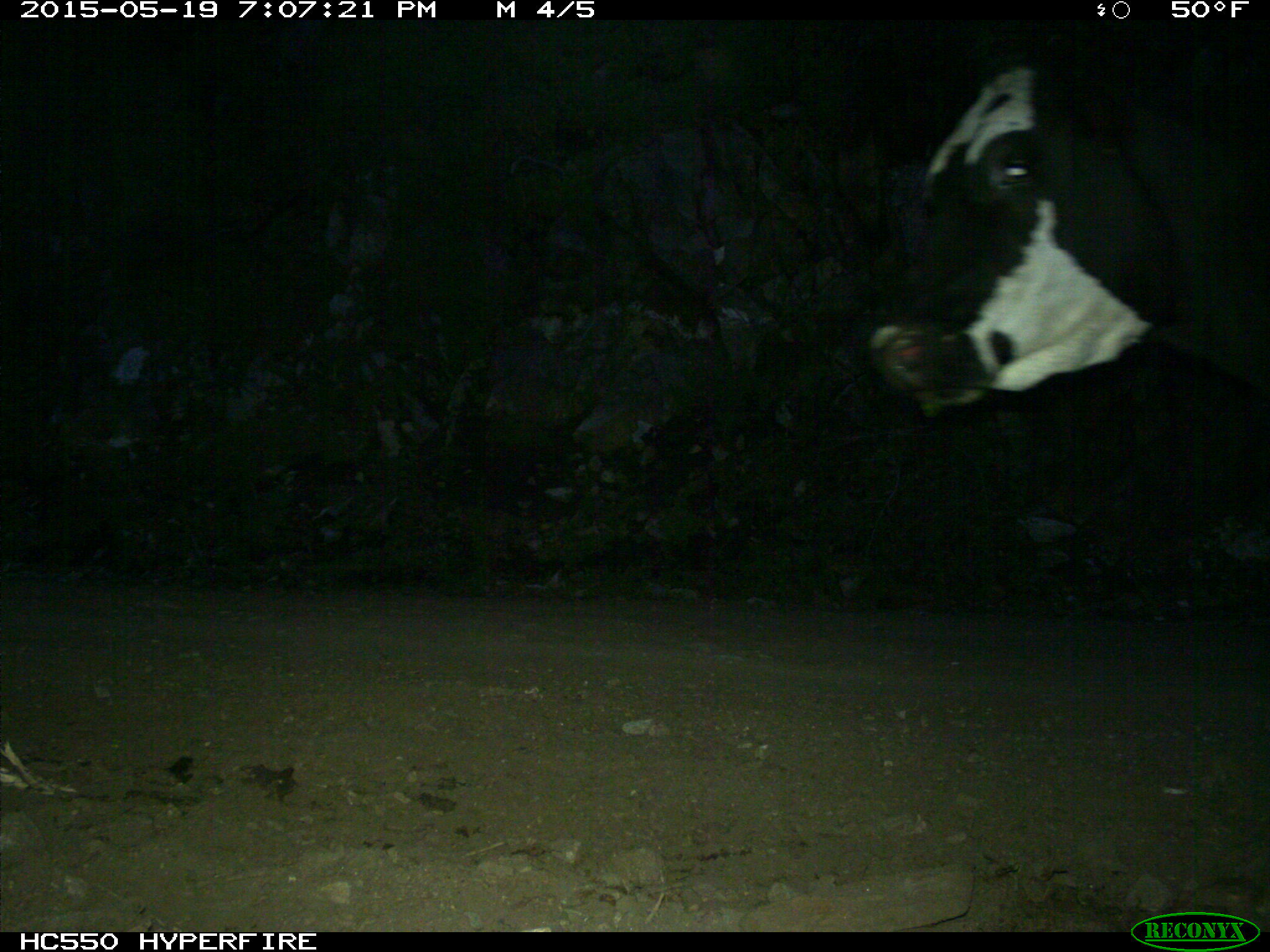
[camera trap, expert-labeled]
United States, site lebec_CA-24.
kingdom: Animalia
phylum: Chordata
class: Mammalia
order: Artiodactyla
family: Bovidae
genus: Bos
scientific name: Bos taurus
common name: domestic cow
Bos taurus (domestic cow).